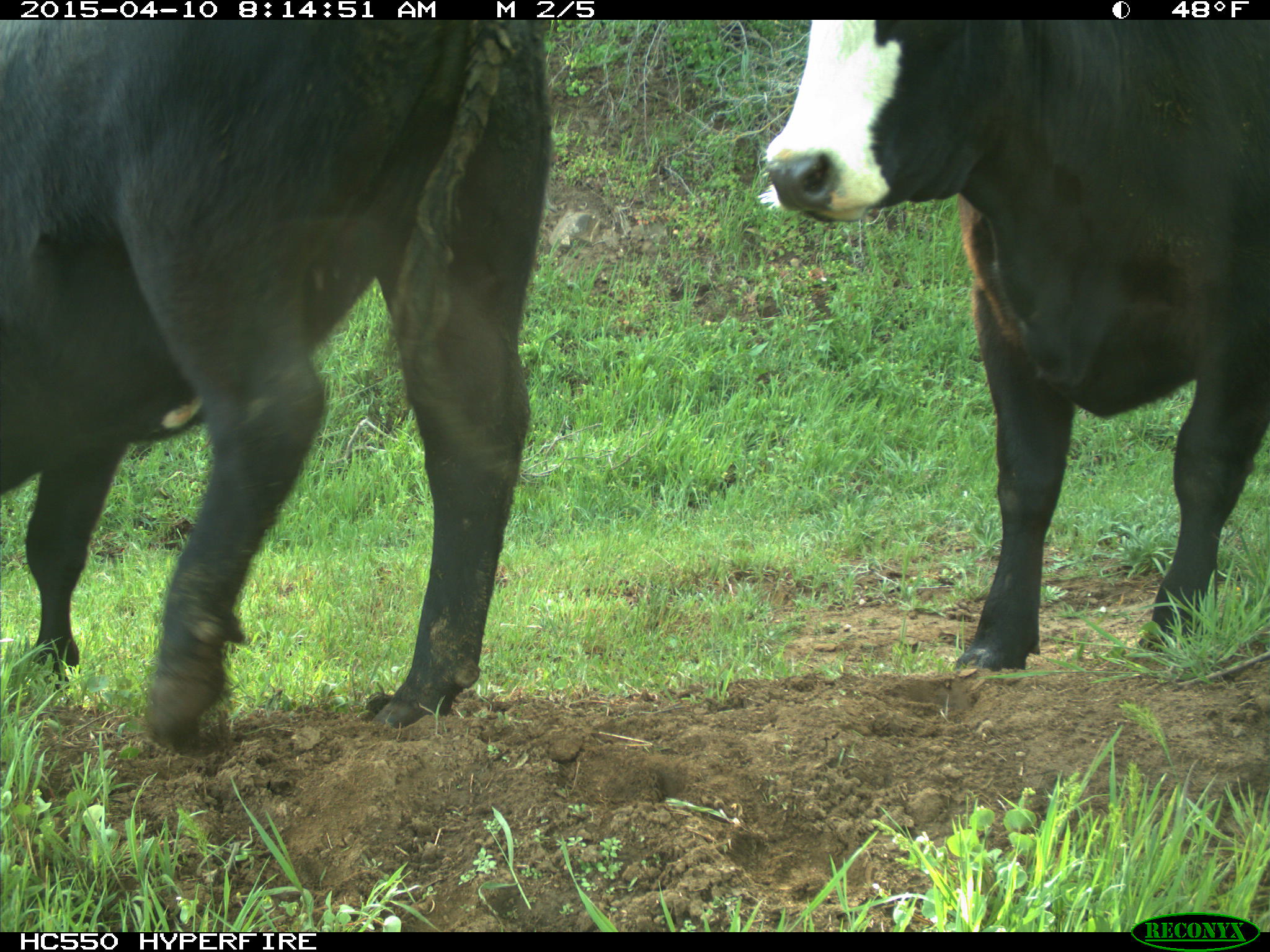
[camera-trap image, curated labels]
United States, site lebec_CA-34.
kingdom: Animalia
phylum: Chordata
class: Mammalia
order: Artiodactyla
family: Bovidae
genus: Bos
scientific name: Bos taurus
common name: domestic cow